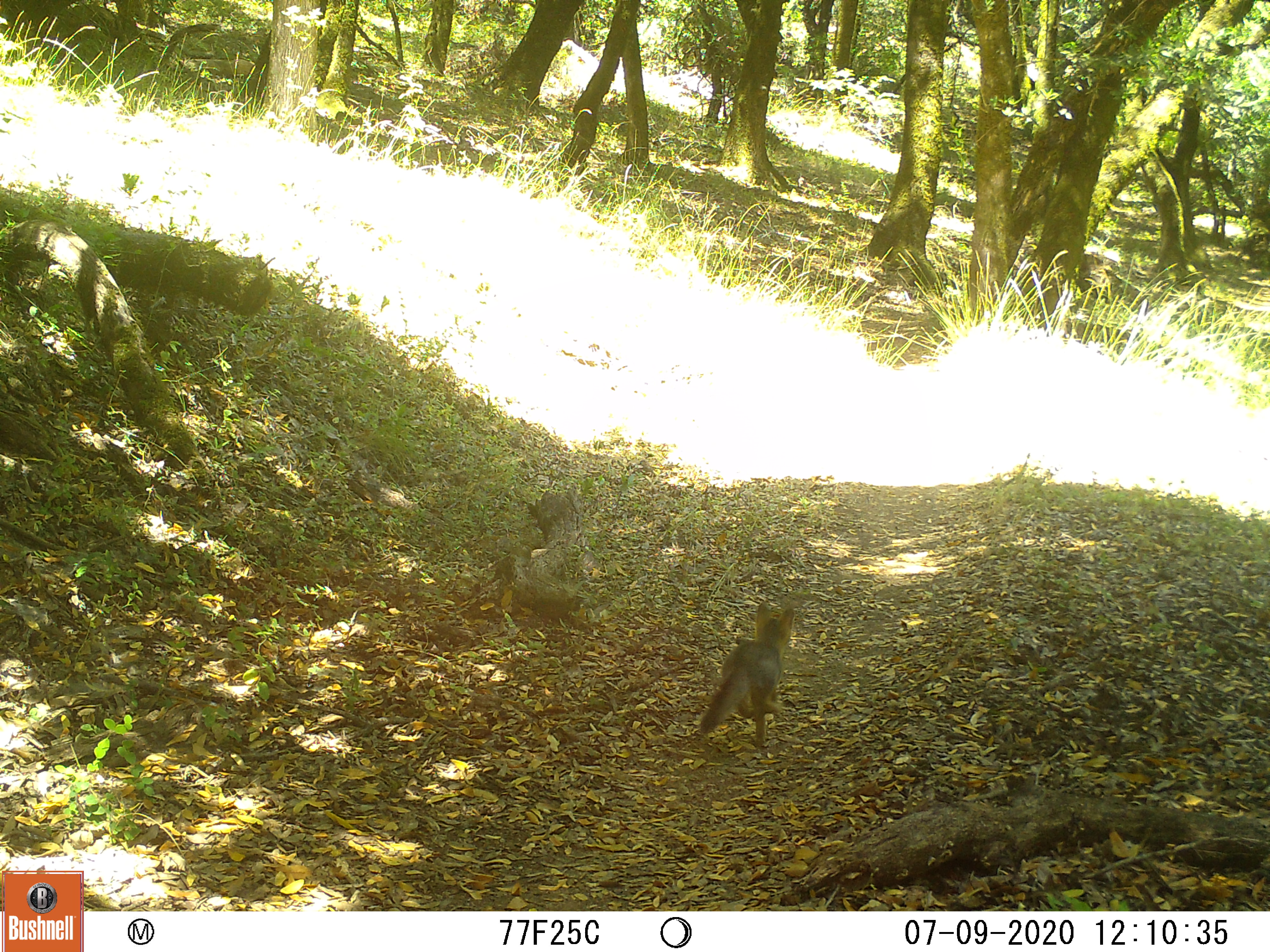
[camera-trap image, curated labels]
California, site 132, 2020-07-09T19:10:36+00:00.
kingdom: Animalia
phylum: Chordata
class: Mammalia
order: Carnivora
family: Canidae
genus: Urocyon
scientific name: Urocyon cinereoargenteus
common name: gray fox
Gray fox (Urocyon cinereoargenteus).